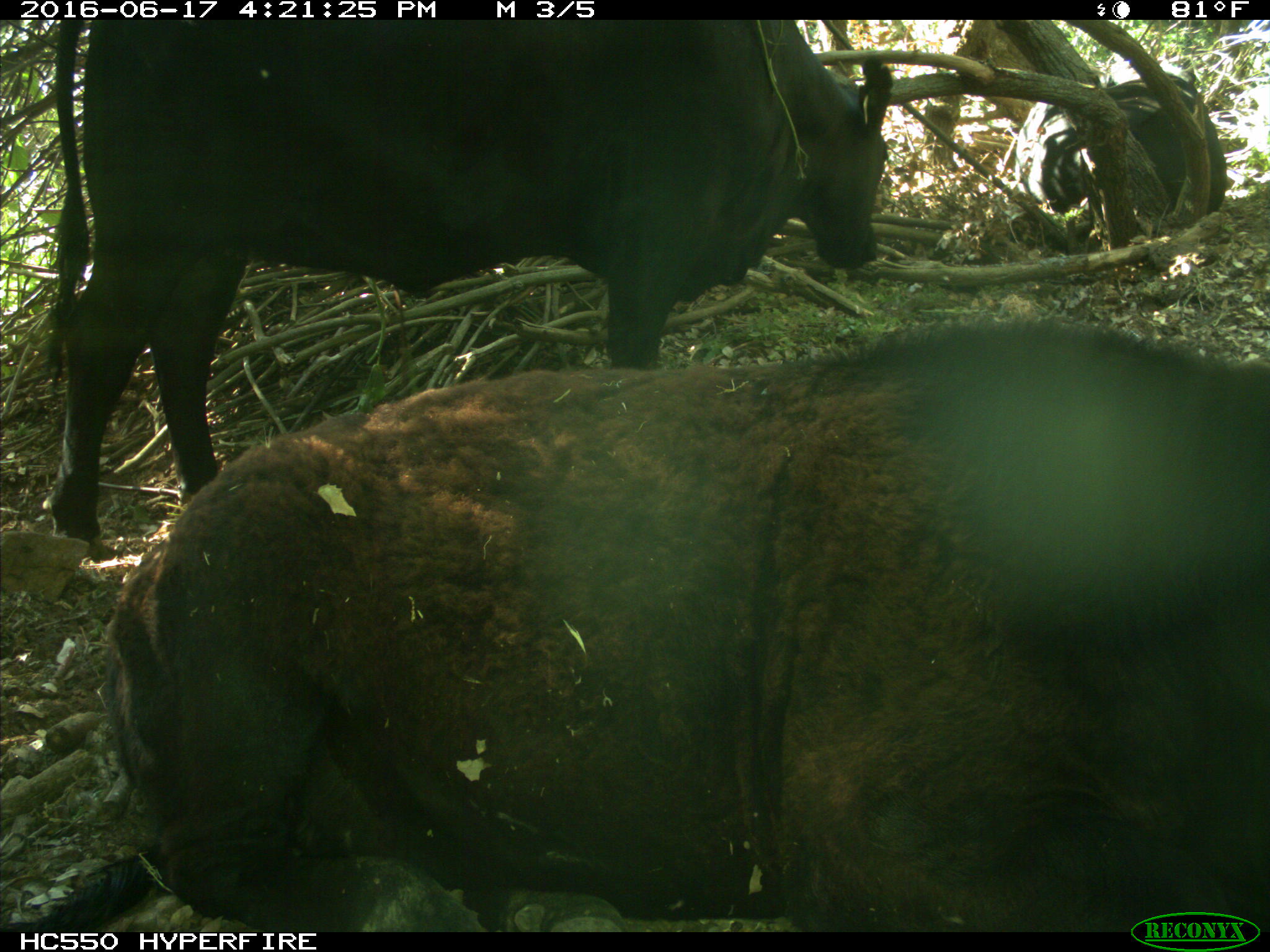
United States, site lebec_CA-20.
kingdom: Animalia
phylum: Chordata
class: Mammalia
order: Artiodactyla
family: Bovidae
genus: Bos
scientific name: Bos taurus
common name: domestic cow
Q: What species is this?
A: Bos taurus (domestic cow).